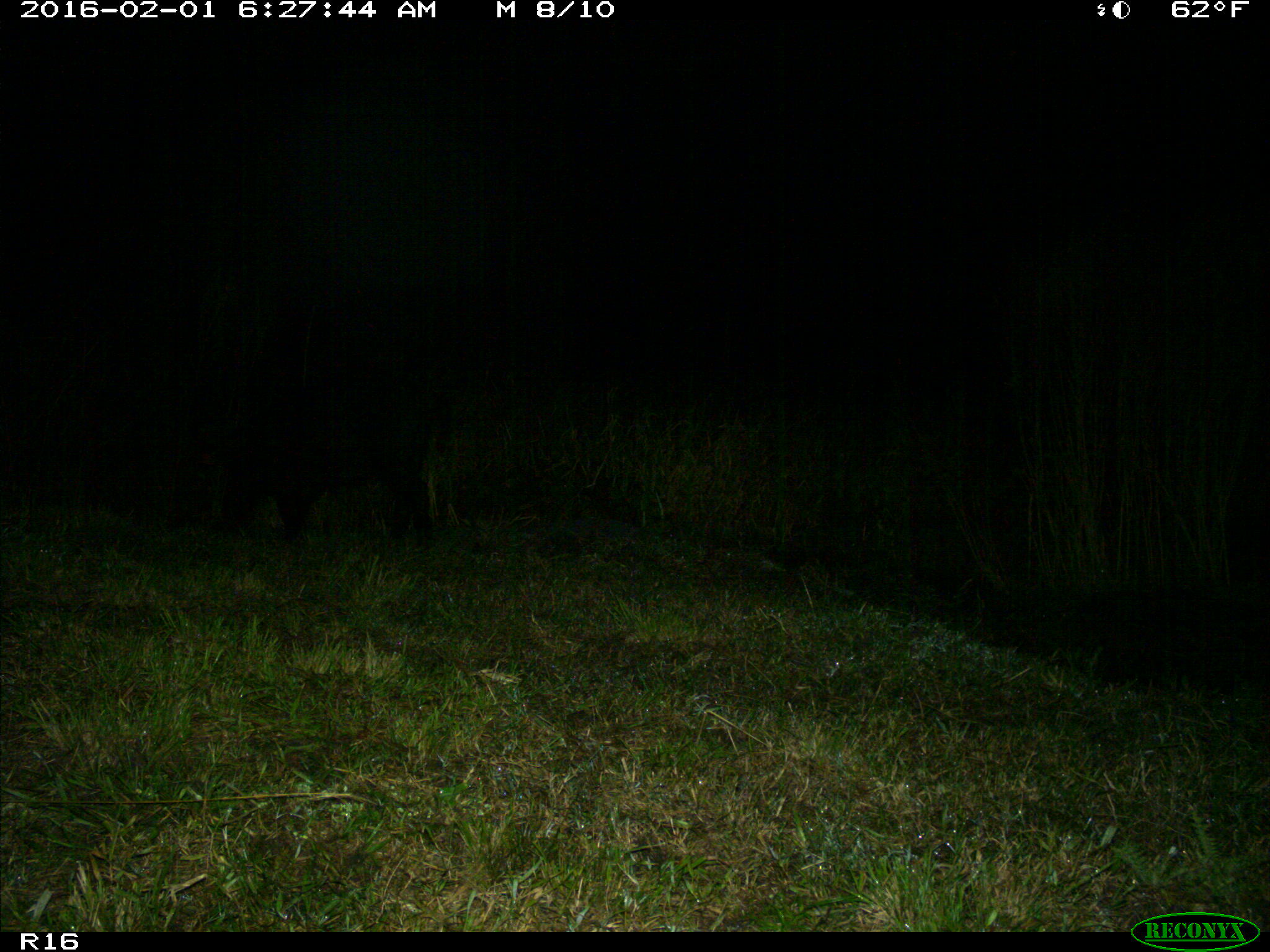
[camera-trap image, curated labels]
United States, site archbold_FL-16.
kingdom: Animalia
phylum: Chordata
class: Mammalia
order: Artiodactyla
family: Suidae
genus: Sus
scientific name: Sus scrofa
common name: wild boar